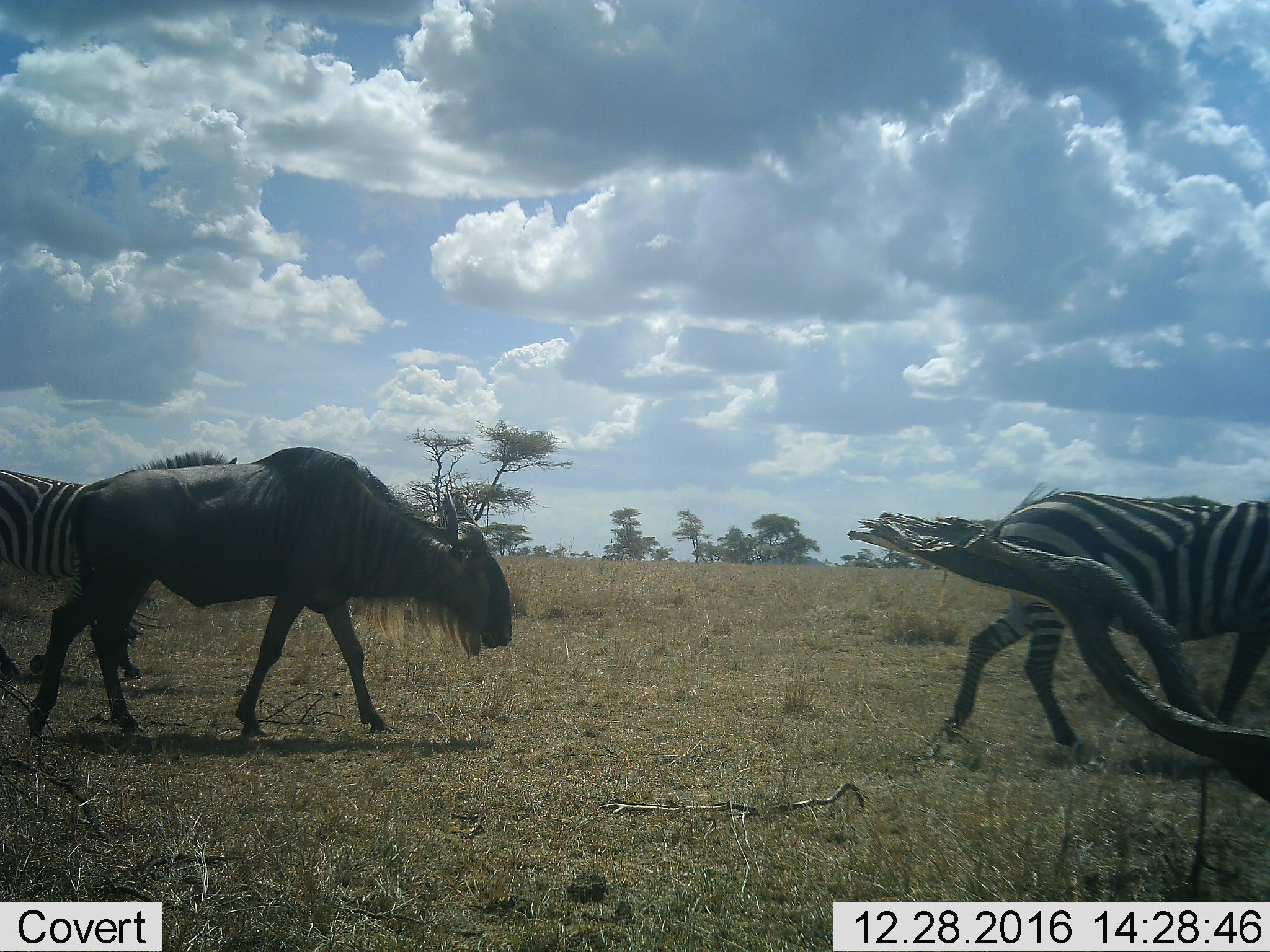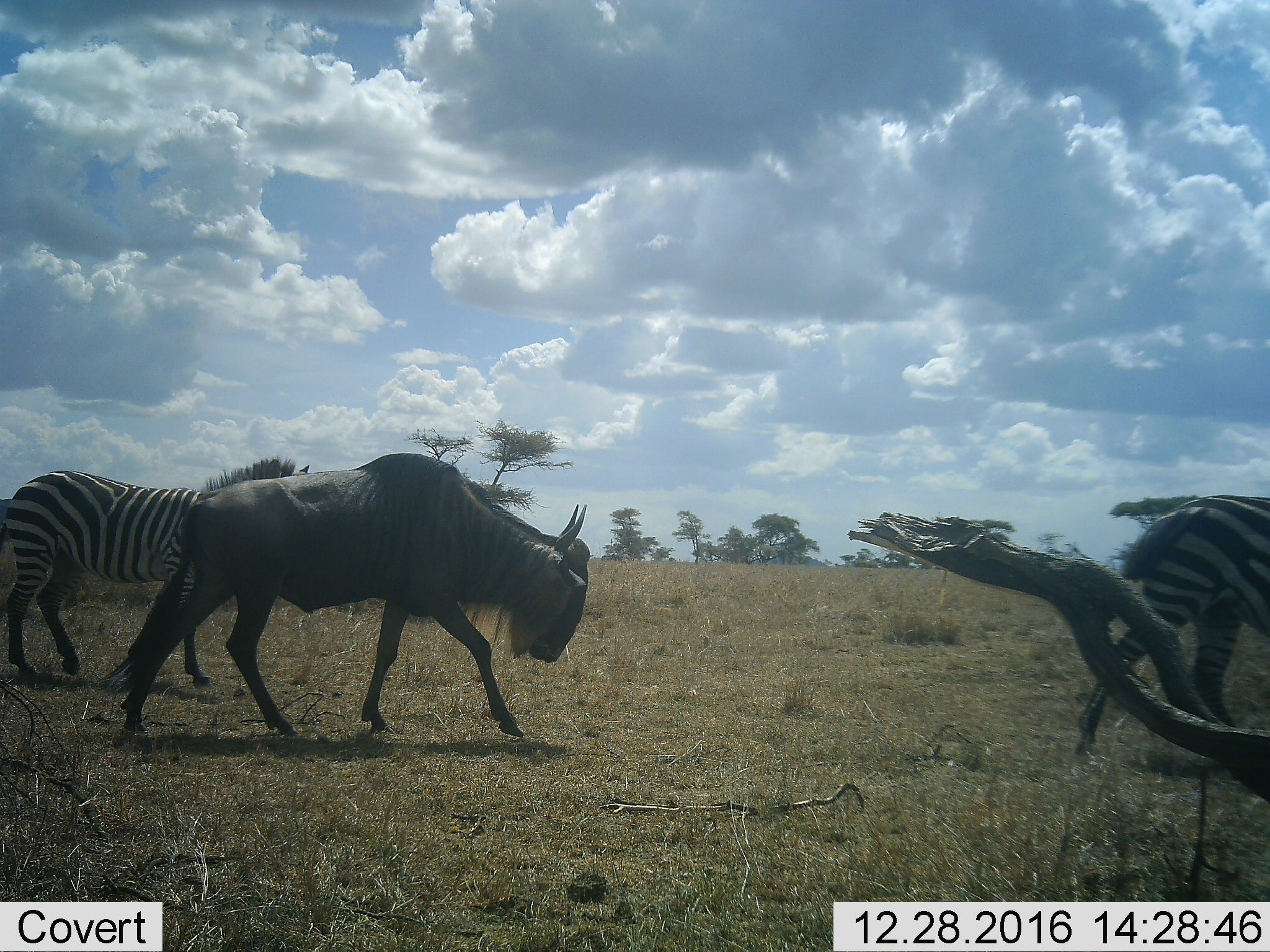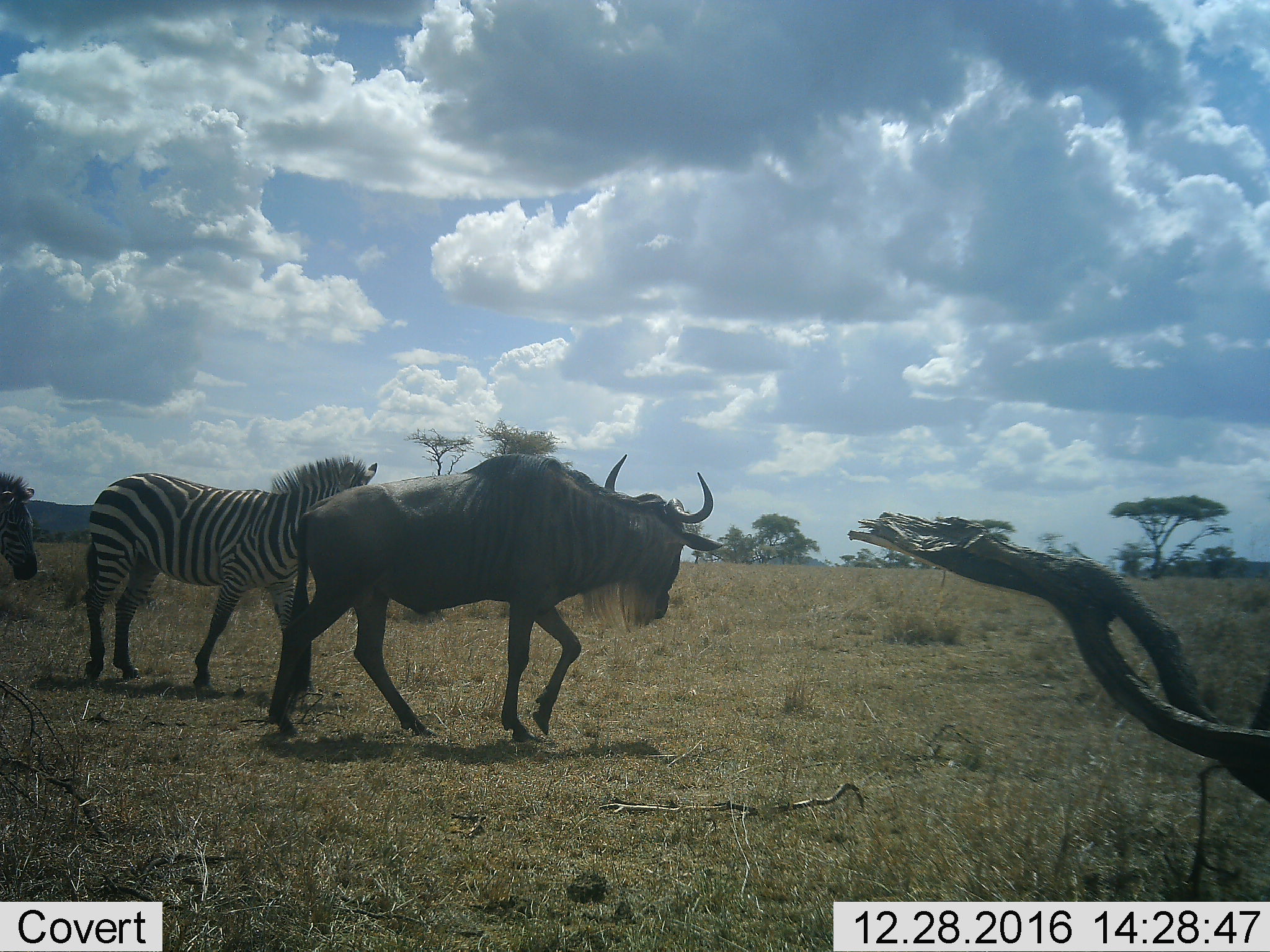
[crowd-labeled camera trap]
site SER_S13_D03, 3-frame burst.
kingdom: Animalia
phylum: Chordata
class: Mammalia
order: Artiodactyla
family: Bovidae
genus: Connochaetes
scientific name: Connochaetes taurinus taurinus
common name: blue wildebeest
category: wildebeestblue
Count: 1.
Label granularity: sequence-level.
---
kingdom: Animalia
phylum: Chordata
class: Mammalia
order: Perissodactyla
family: Equidae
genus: Equus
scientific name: Equus quagga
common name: plains zebra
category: zebraplains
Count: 2.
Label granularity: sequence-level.